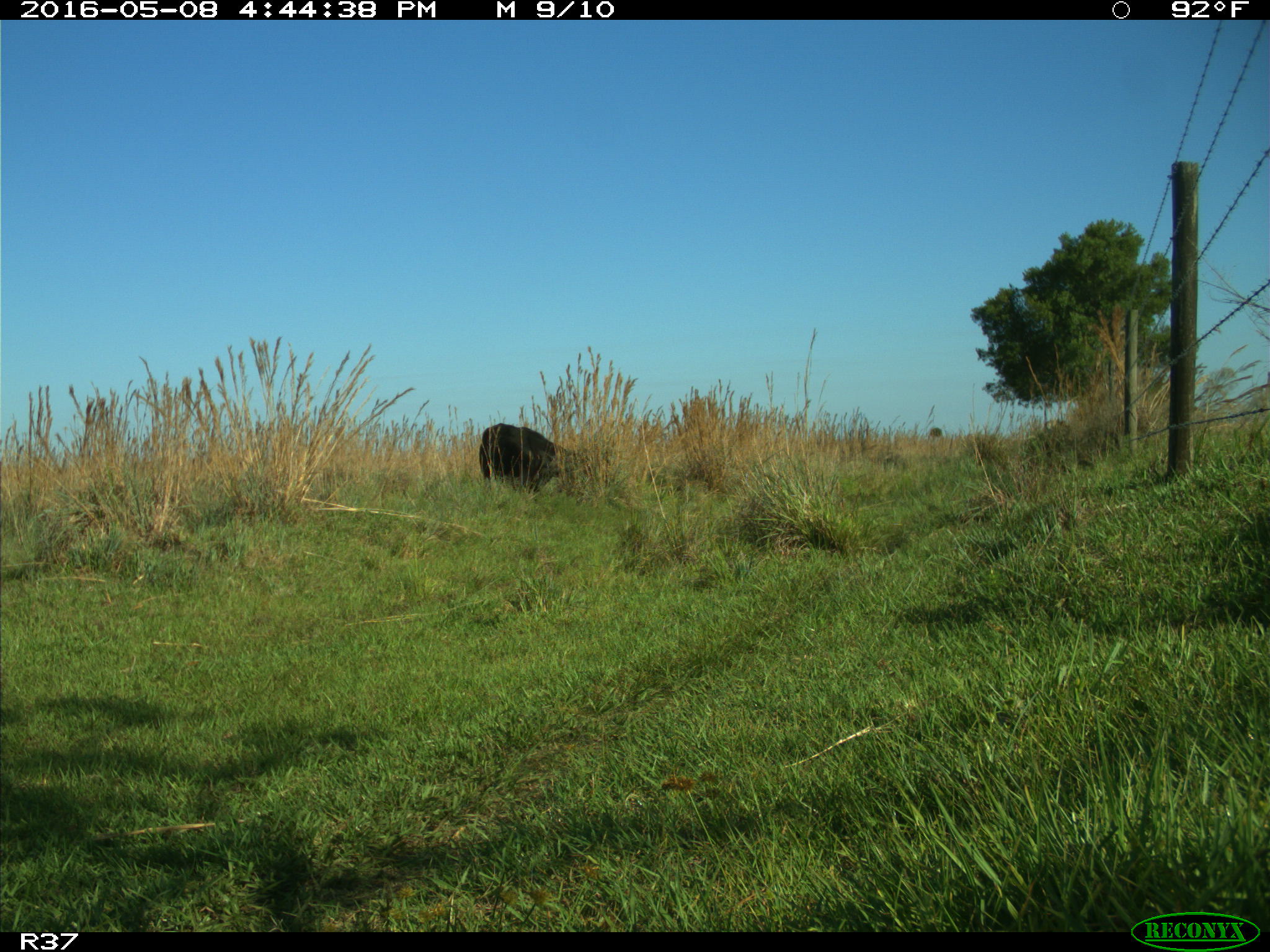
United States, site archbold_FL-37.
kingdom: Animalia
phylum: Chordata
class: Mammalia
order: Artiodactyla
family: Bovidae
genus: Bos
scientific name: Bos taurus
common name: domestic cow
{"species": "Bos taurus (domestic cow)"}